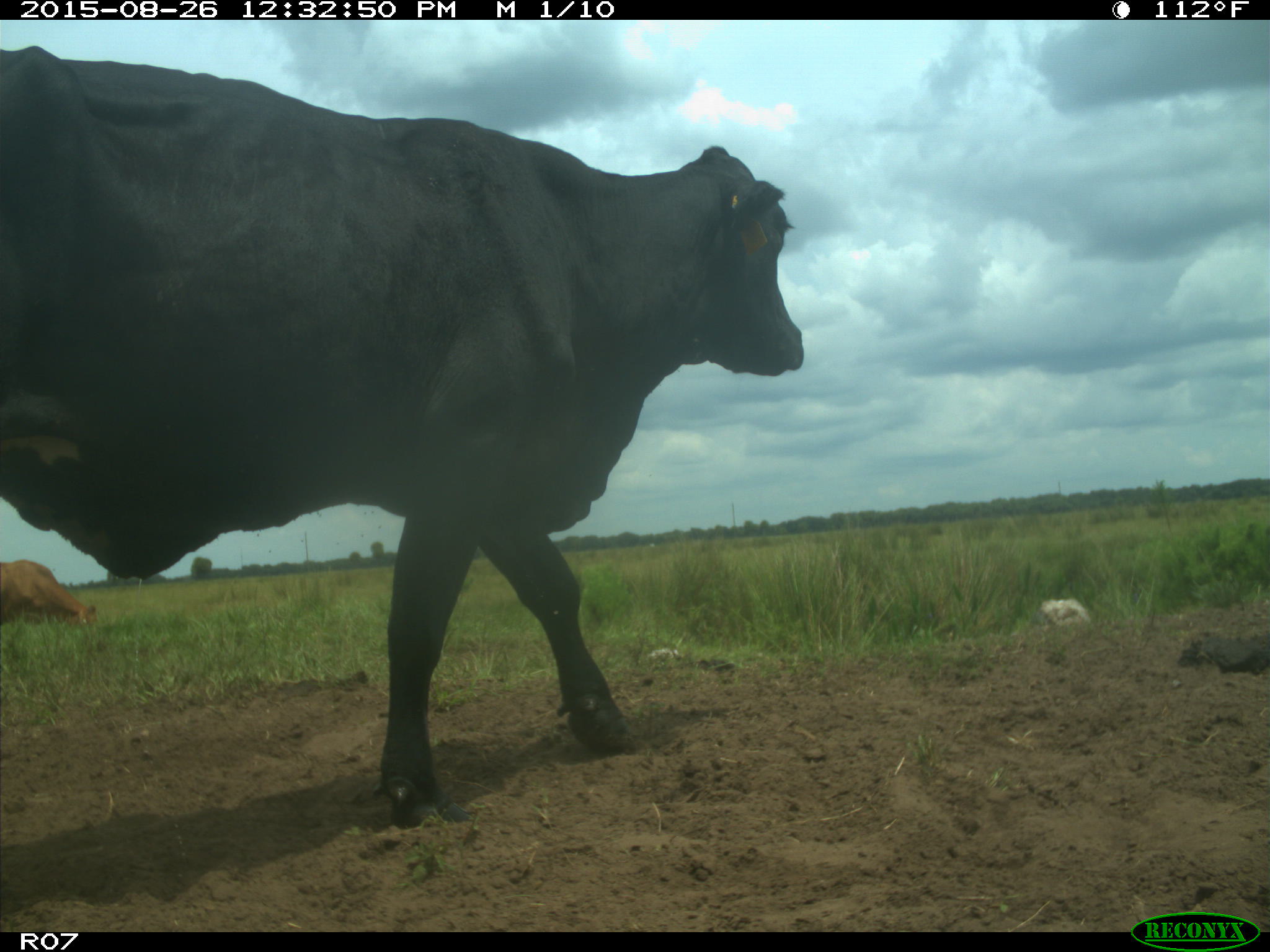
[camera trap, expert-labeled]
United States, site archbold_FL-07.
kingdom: Animalia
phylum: Chordata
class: Mammalia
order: Artiodactyla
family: Bovidae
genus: Bos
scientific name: Bos taurus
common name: domestic cow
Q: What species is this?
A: Bos taurus (domestic cow).